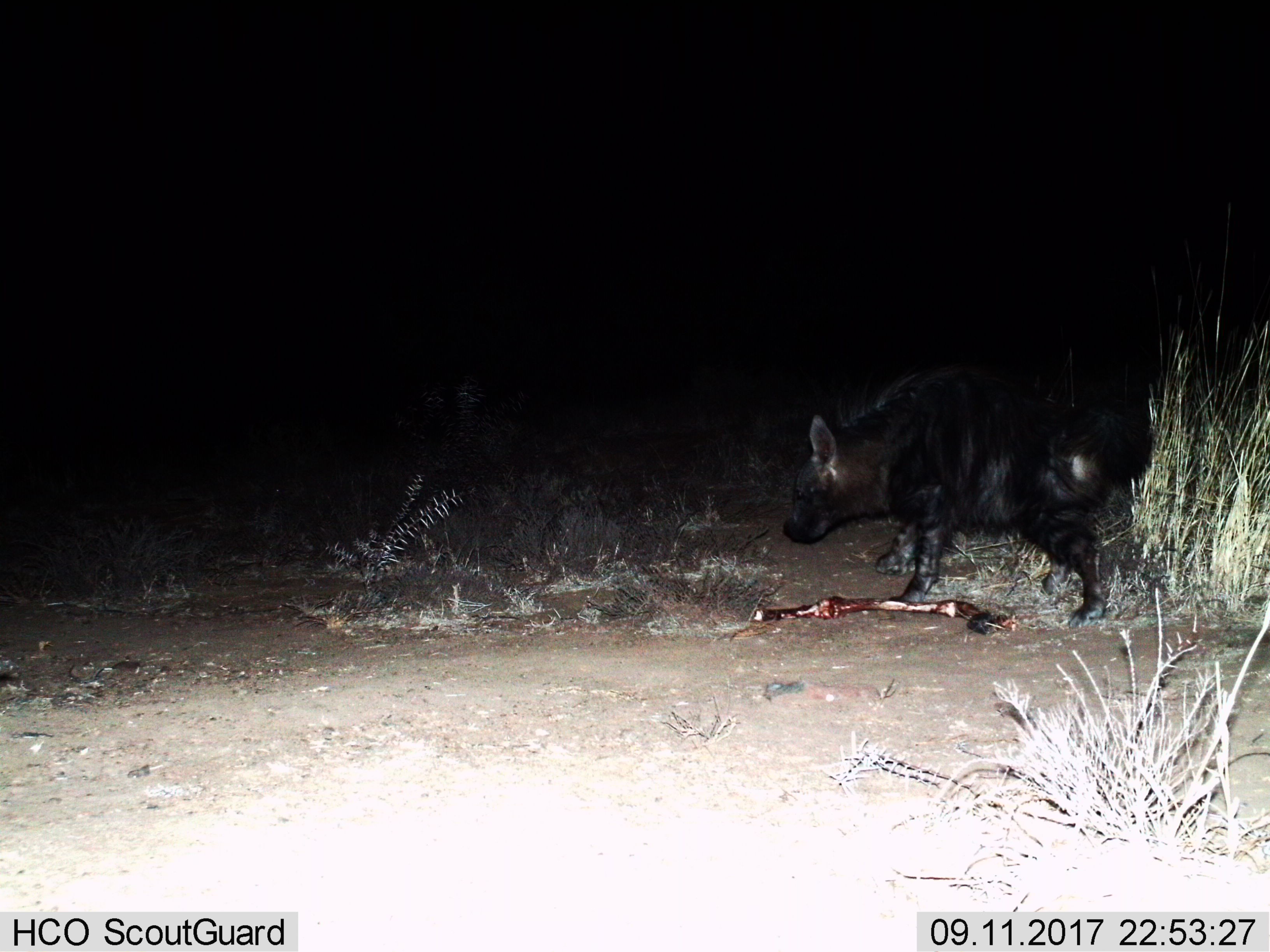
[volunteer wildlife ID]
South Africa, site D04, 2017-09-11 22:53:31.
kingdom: Animalia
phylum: Chordata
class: Mammalia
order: Carnivora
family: Hyaenidae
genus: Parahyaena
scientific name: Parahyaena brunnea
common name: brown hyena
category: hyenabrown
Hyenabrown (brown hyena) (Parahyaena brunnea), count 1. Behavior (volunteer vote fractions): standing 0%, resting 0%, moving 40%, interacting 0%. Young present (vote fraction): 0%. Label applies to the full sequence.